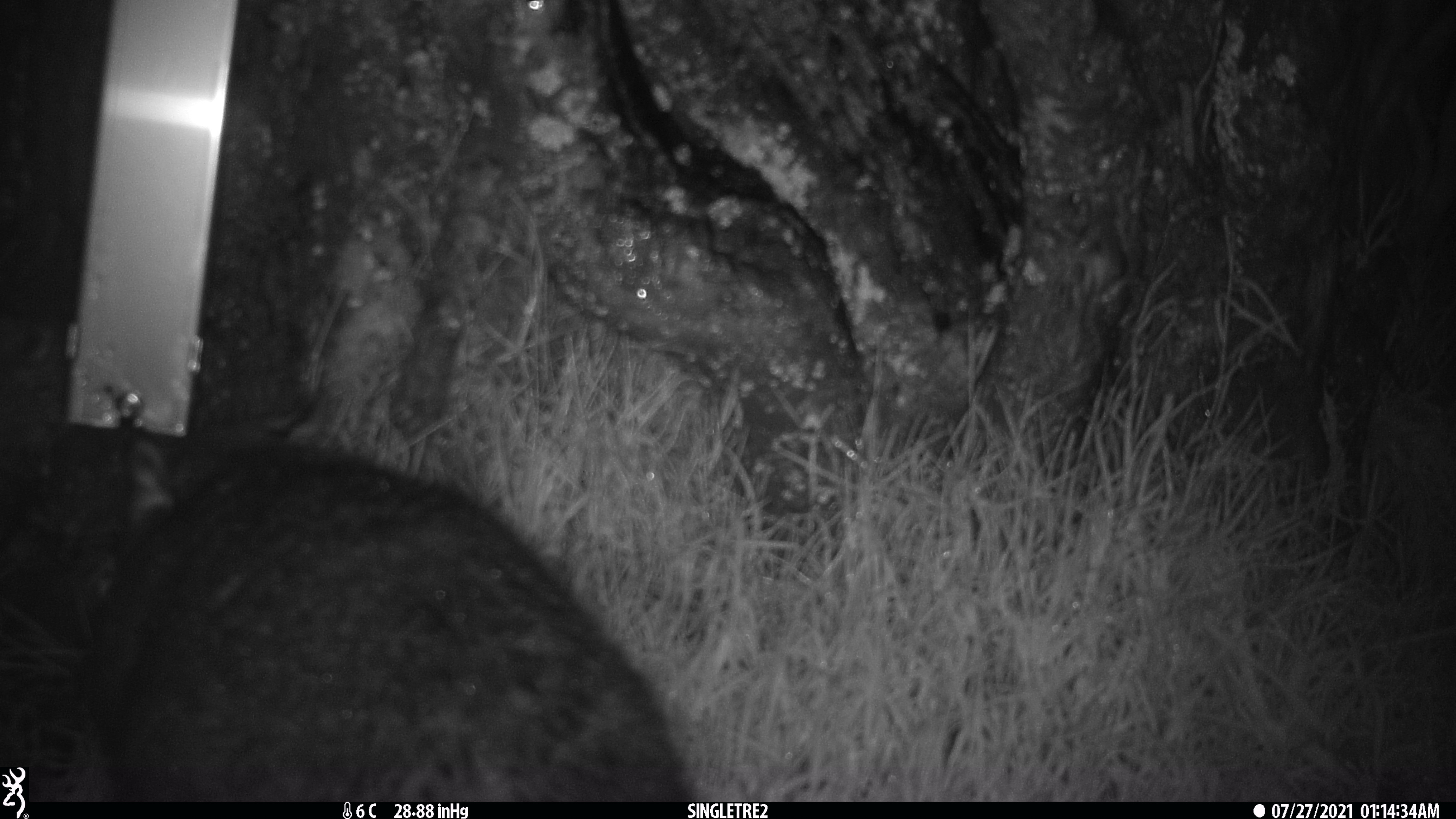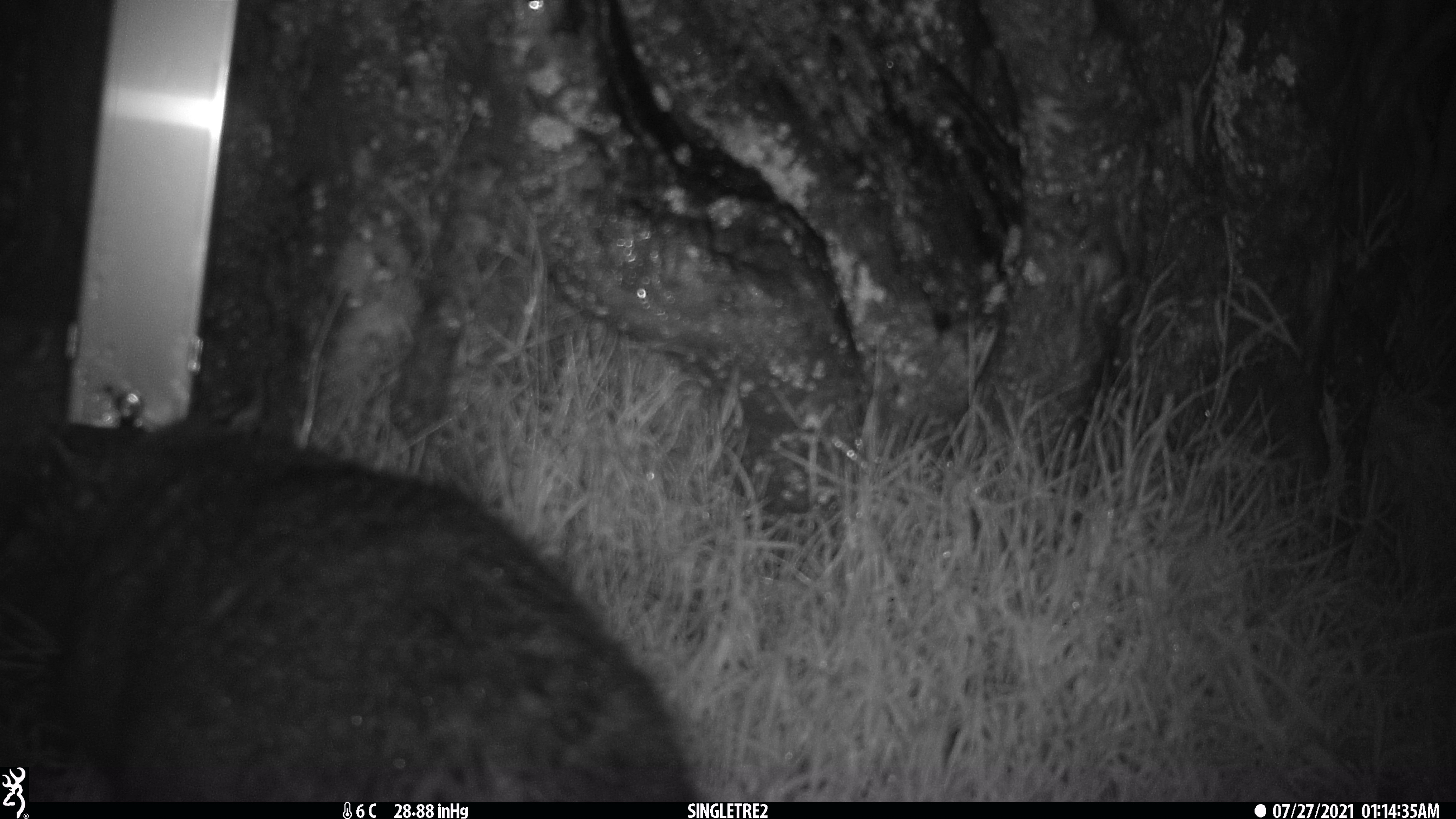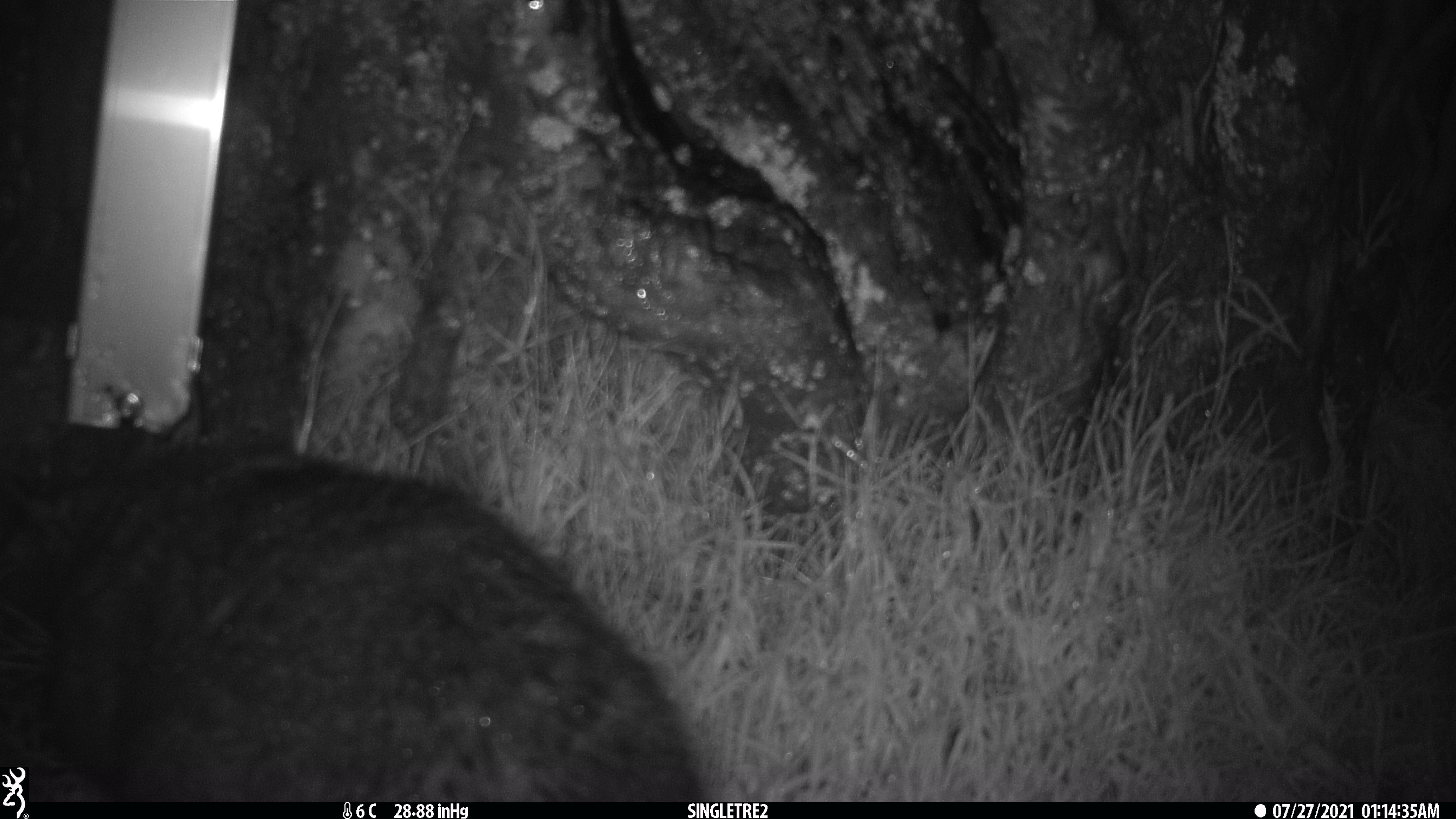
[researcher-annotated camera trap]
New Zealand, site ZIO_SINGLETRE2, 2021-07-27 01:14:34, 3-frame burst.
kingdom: Animalia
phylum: Chordata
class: Mammalia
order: Diprotodontia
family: Phalangeridae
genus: Trichosurus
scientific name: Trichosurus vulpecula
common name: common brushtail possum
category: possum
Possum (common brushtail possum) (Trichosurus vulpecula).